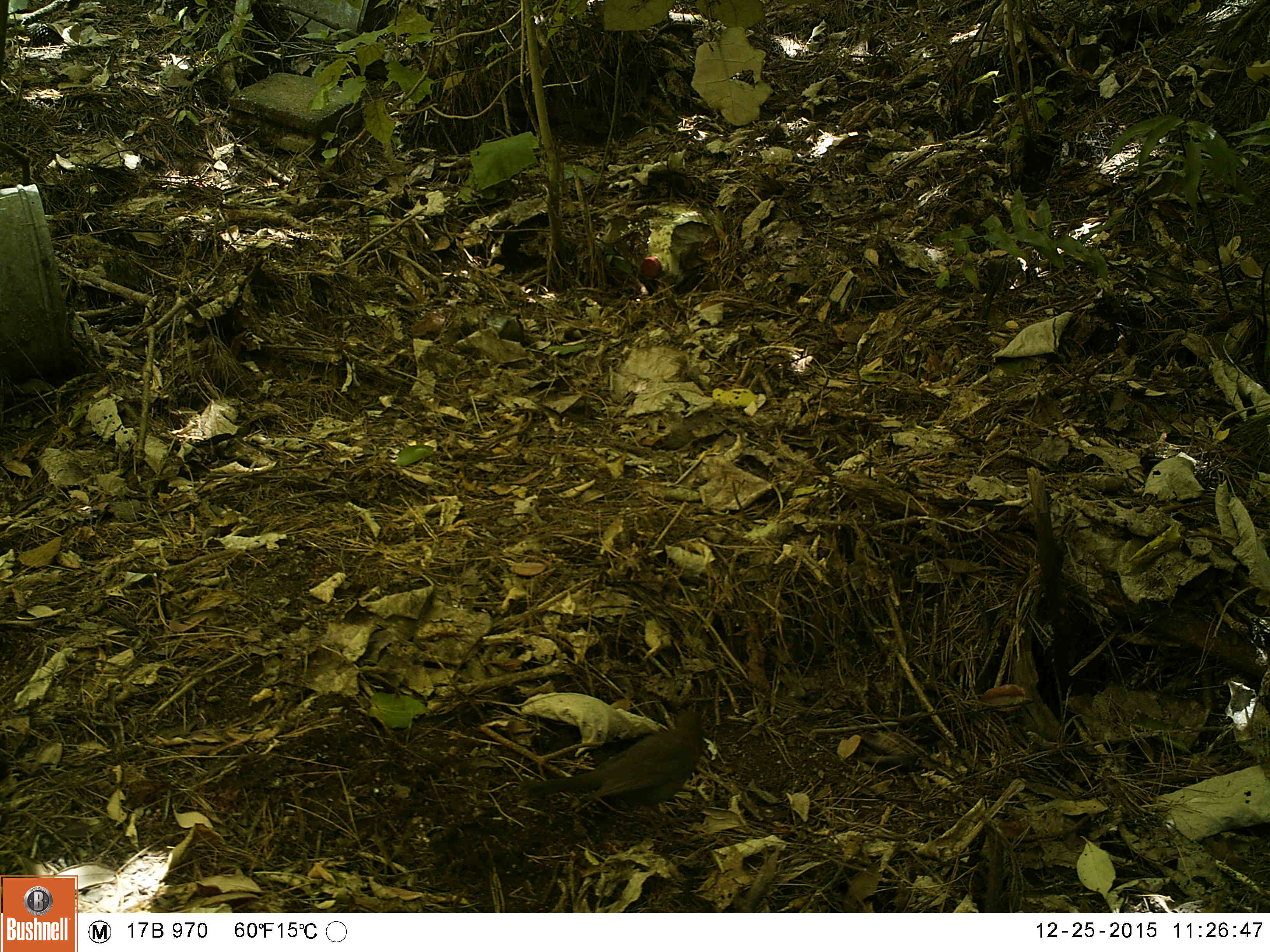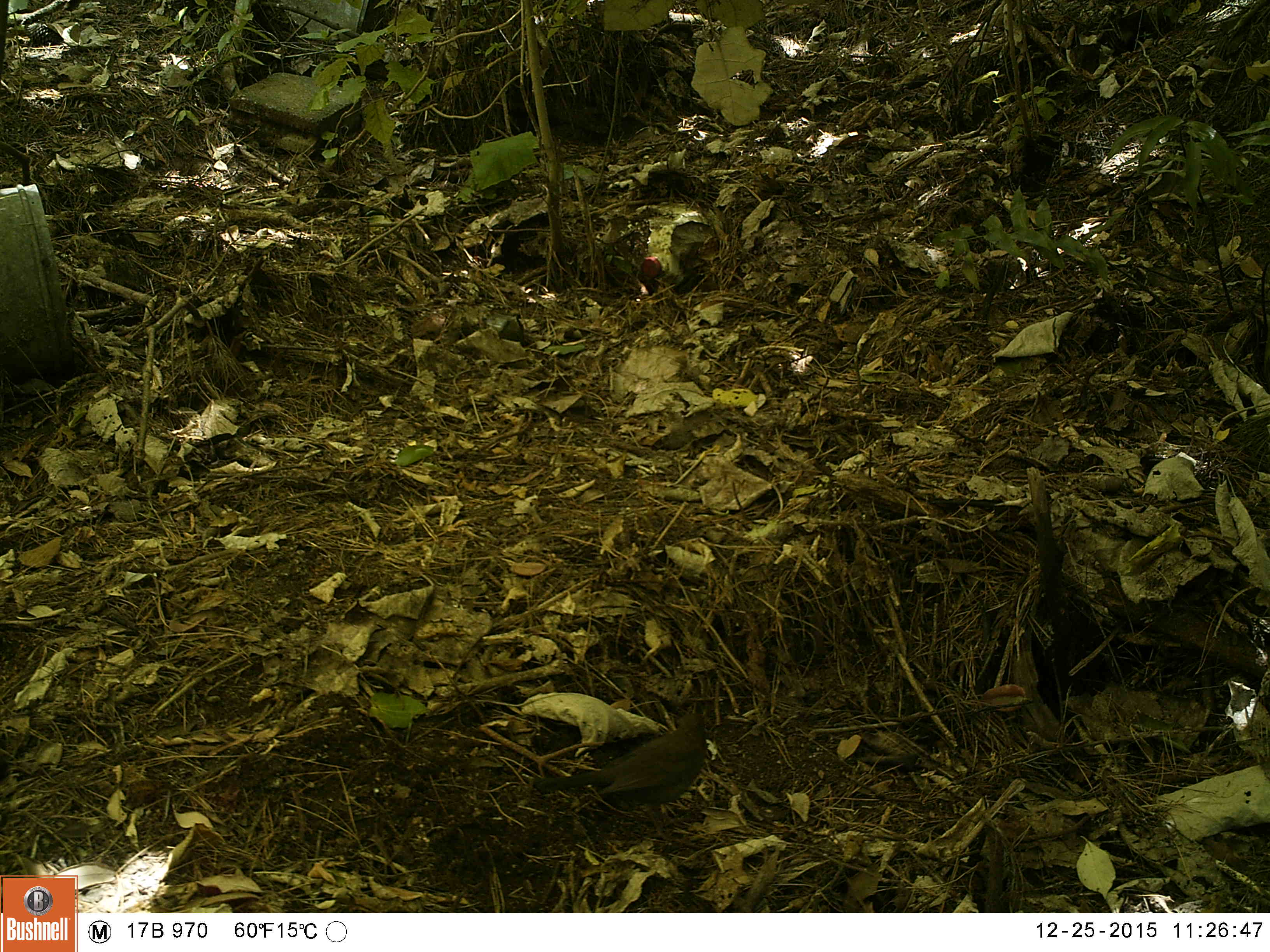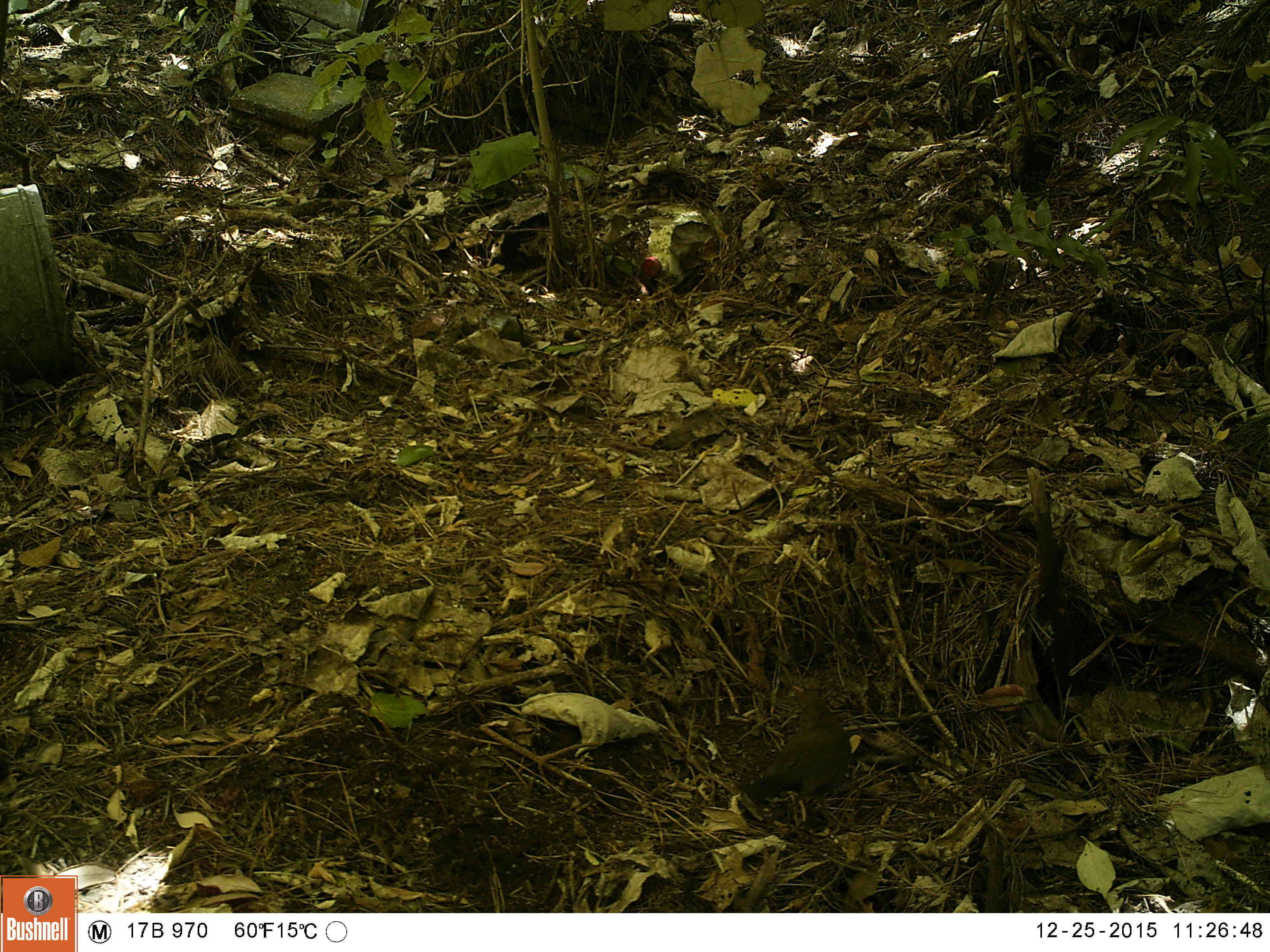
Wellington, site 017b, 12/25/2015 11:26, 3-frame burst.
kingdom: Animalia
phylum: Chordata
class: Aves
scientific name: Aves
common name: bird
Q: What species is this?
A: Bird (Aves).